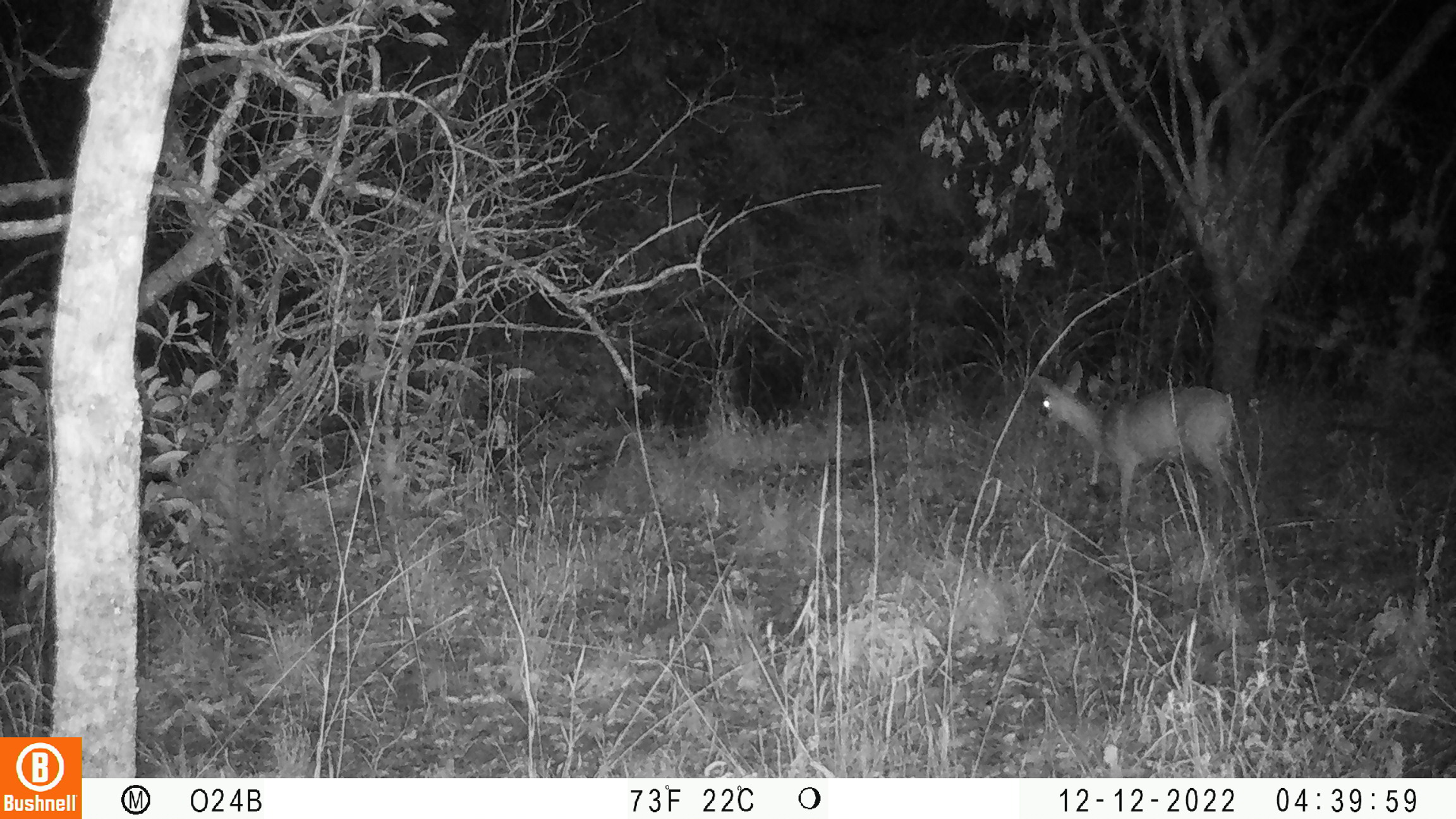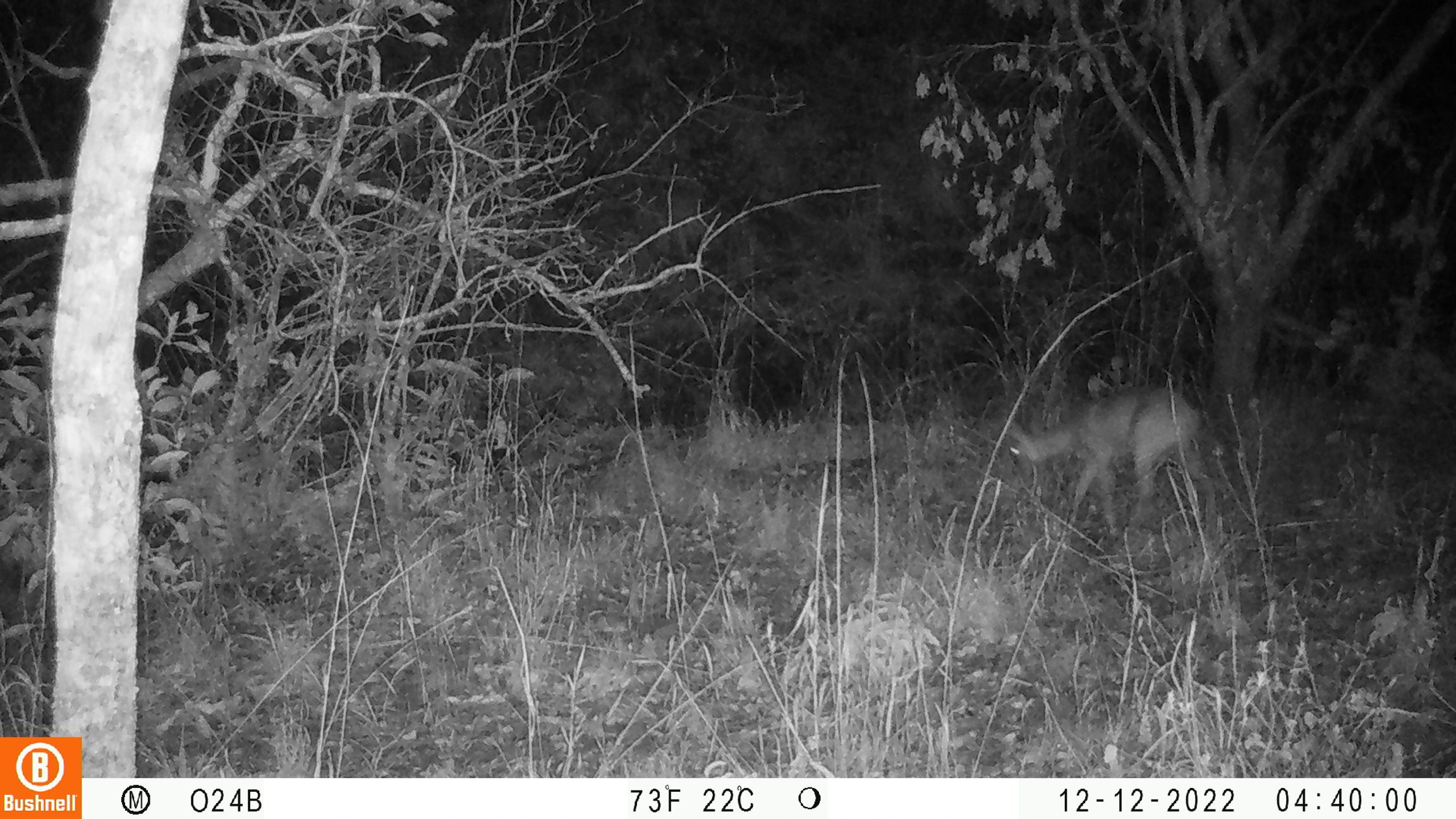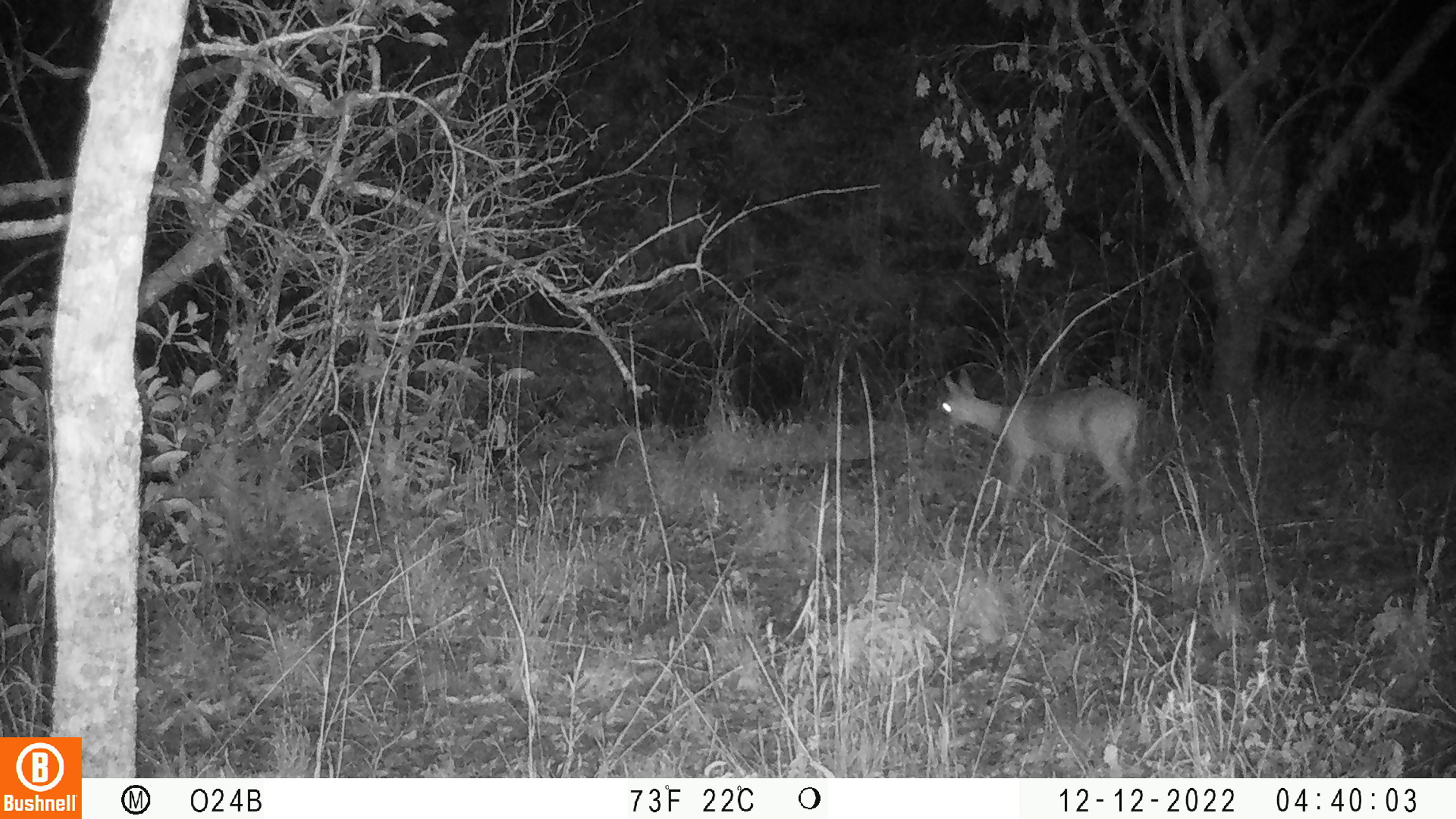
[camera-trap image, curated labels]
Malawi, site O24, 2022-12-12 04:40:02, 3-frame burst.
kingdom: Animalia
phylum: Chordata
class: Mammalia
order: Artiodactyla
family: Bovidae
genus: Sylvicapra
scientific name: Sylvicapra grimmia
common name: common duiker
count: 1